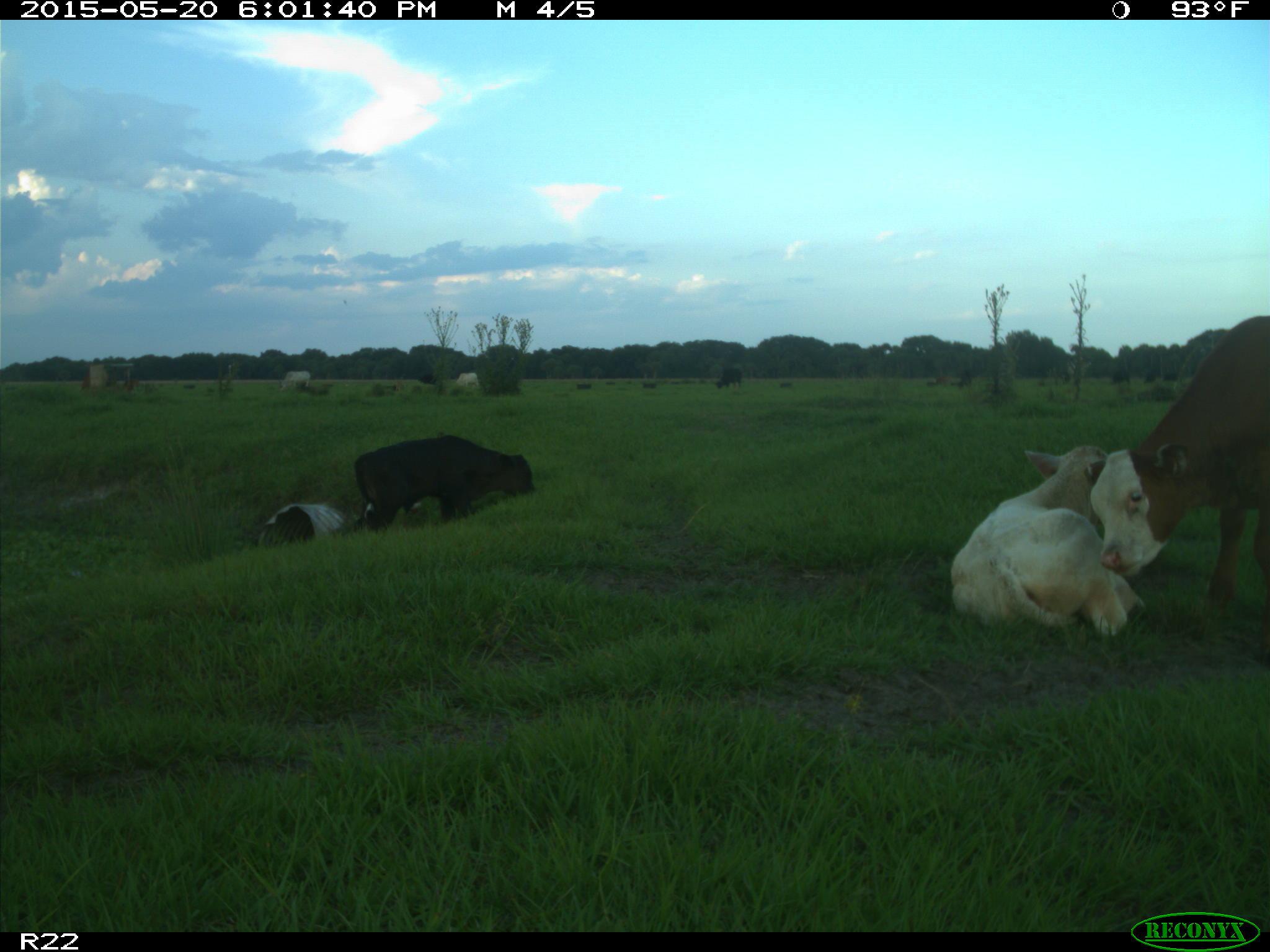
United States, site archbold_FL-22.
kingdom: Animalia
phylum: Chordata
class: Mammalia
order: Artiodactyla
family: Bovidae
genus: Bos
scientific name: Bos taurus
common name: domestic cow